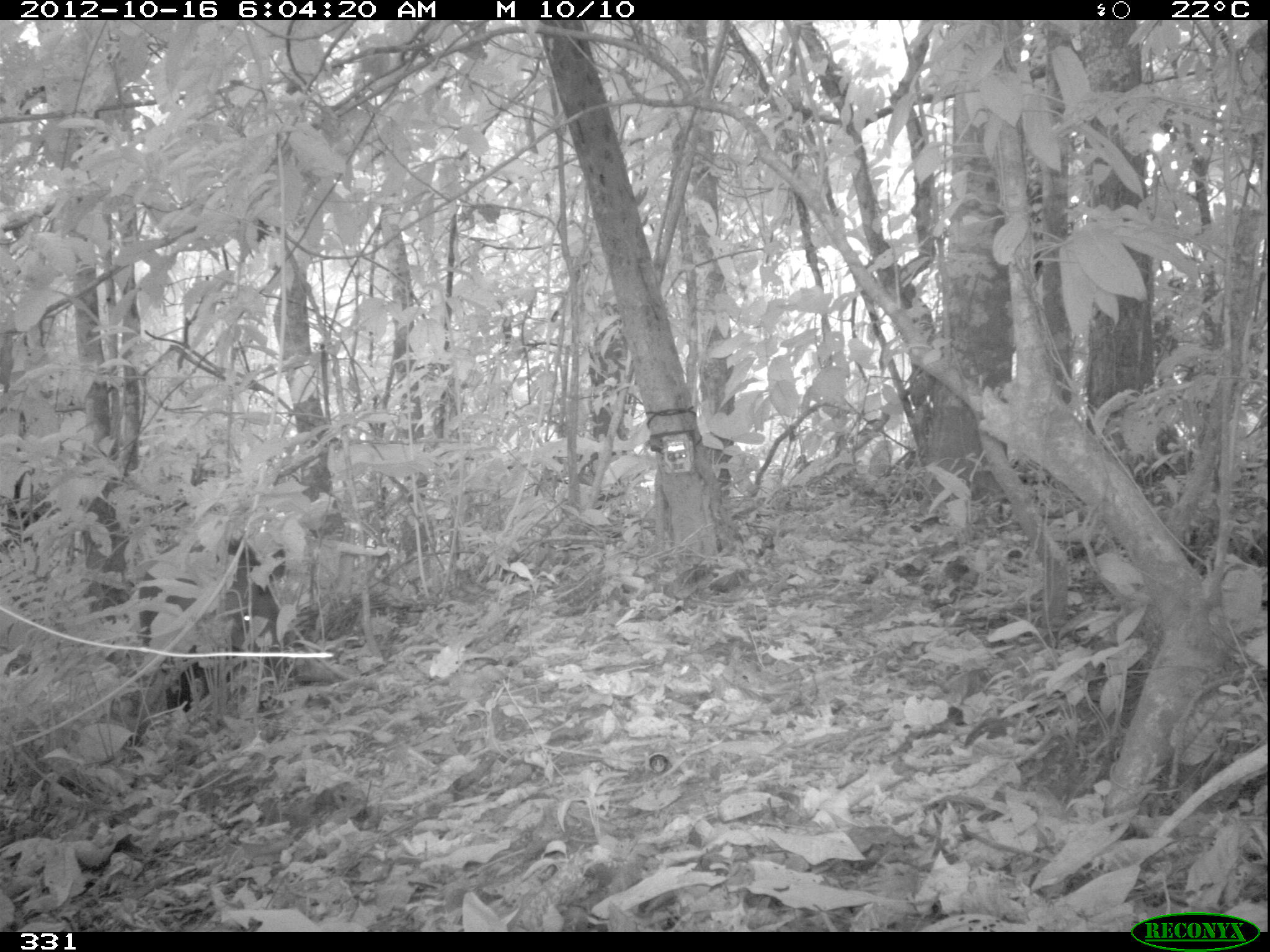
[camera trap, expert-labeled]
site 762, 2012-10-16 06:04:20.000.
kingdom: Animalia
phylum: Chordata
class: Mammalia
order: Perissodactyla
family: Tapiridae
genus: Tapirus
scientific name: Tapirus terrestris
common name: south american tapir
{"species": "Tapirus terrestris (south american tapir)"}